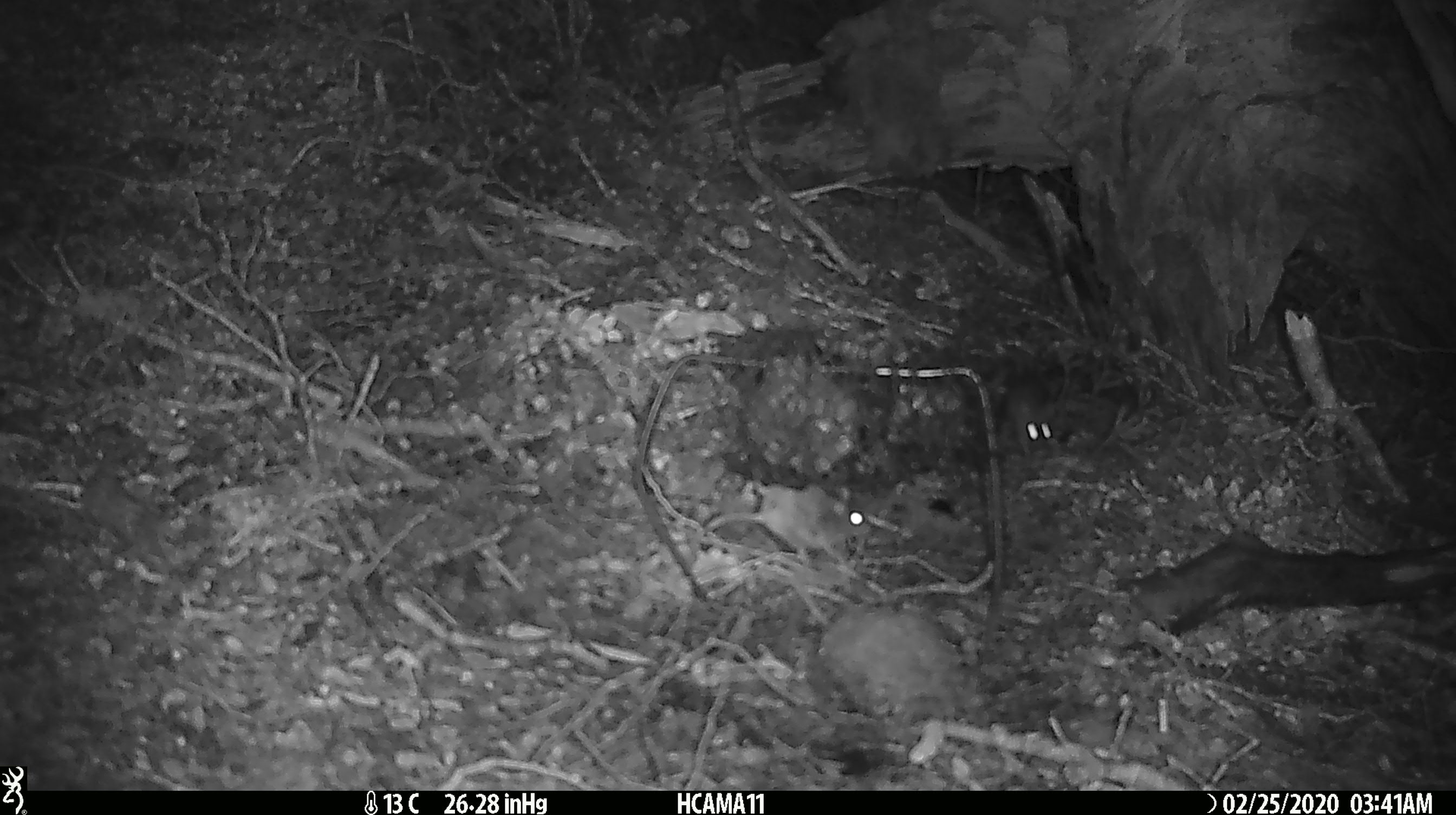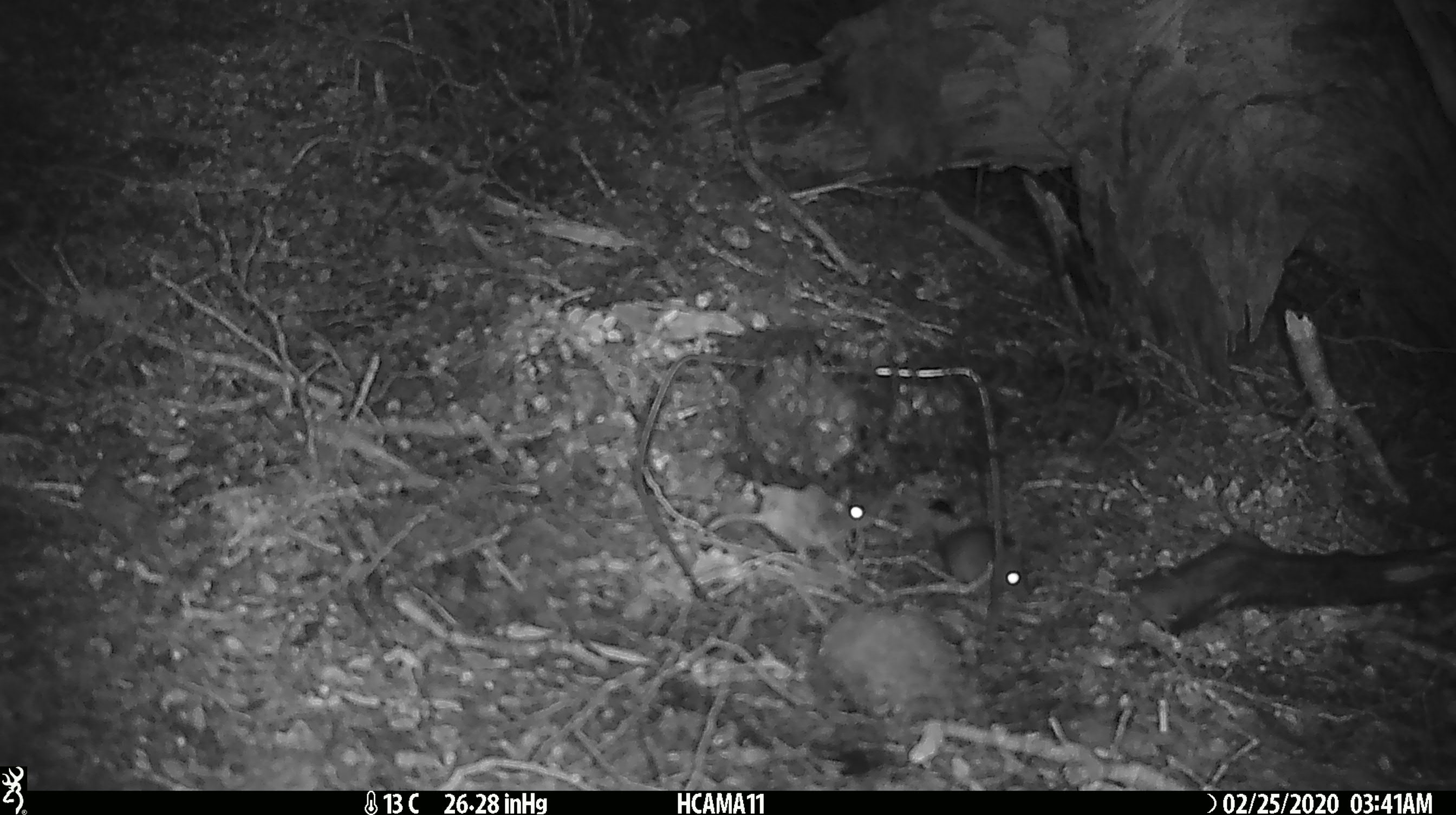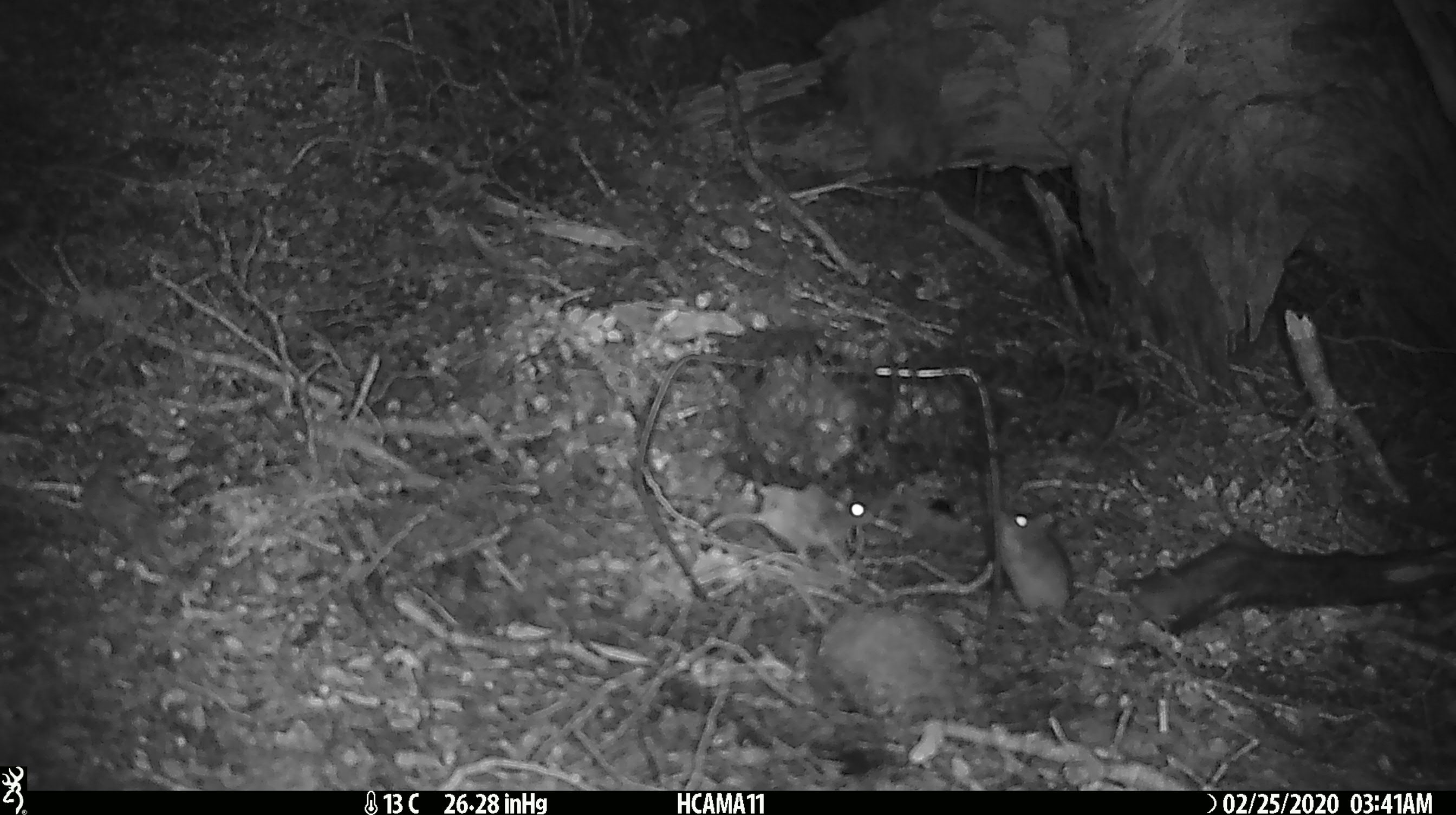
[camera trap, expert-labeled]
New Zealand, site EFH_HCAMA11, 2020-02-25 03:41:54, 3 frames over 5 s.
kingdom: Animalia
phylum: Chordata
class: Mammalia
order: Rodentia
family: Muridae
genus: Mus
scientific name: Mus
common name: mouse